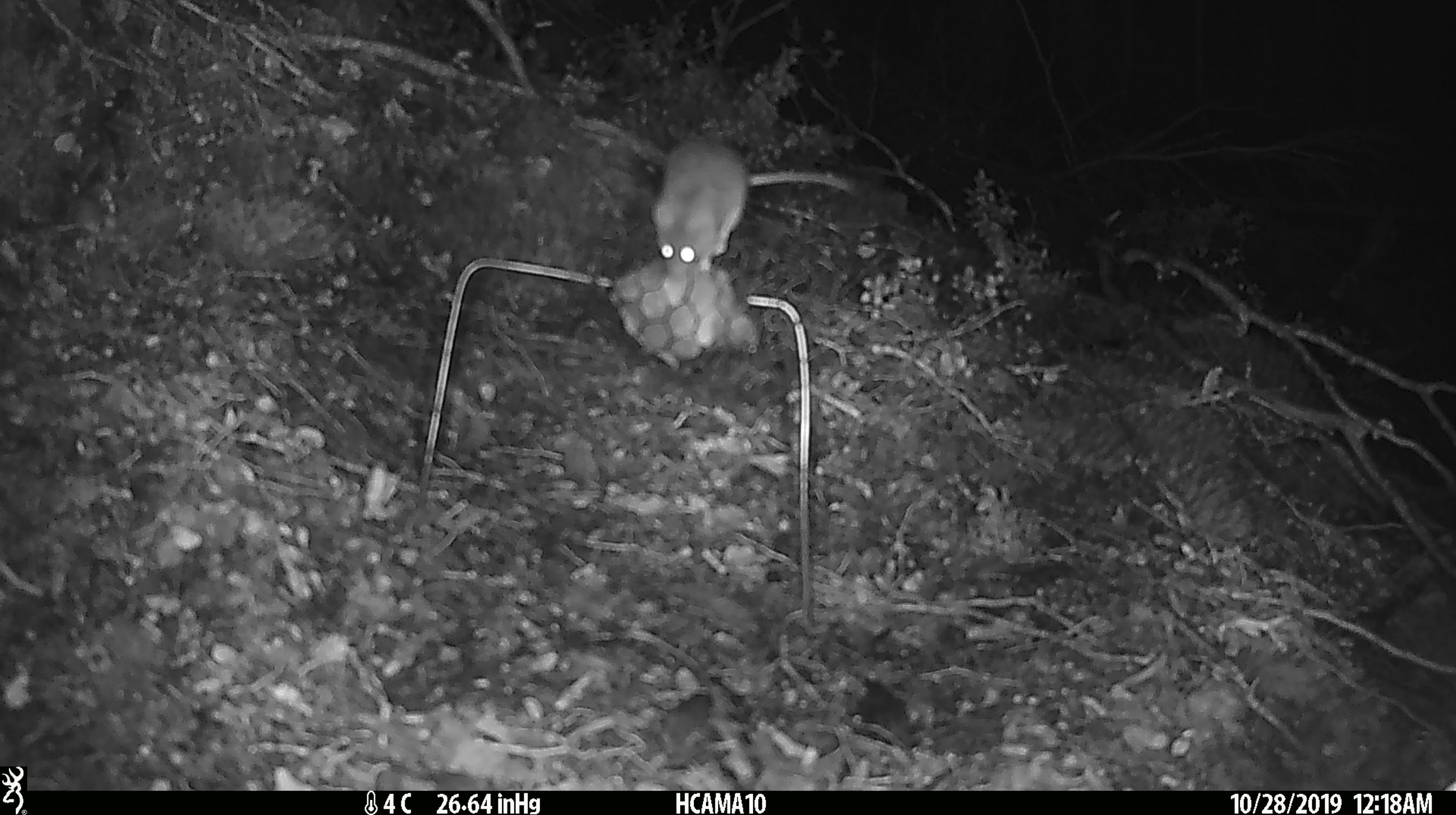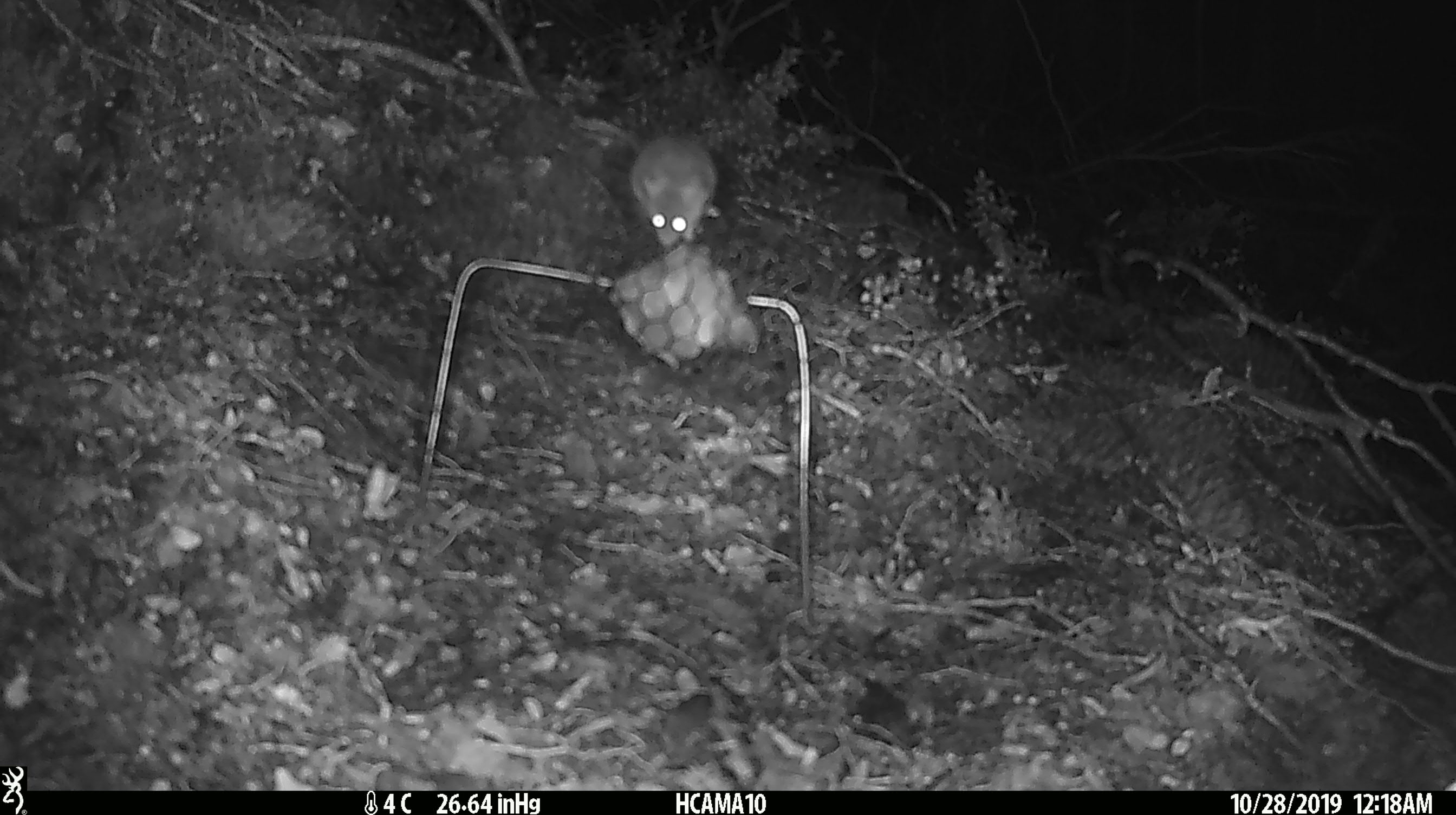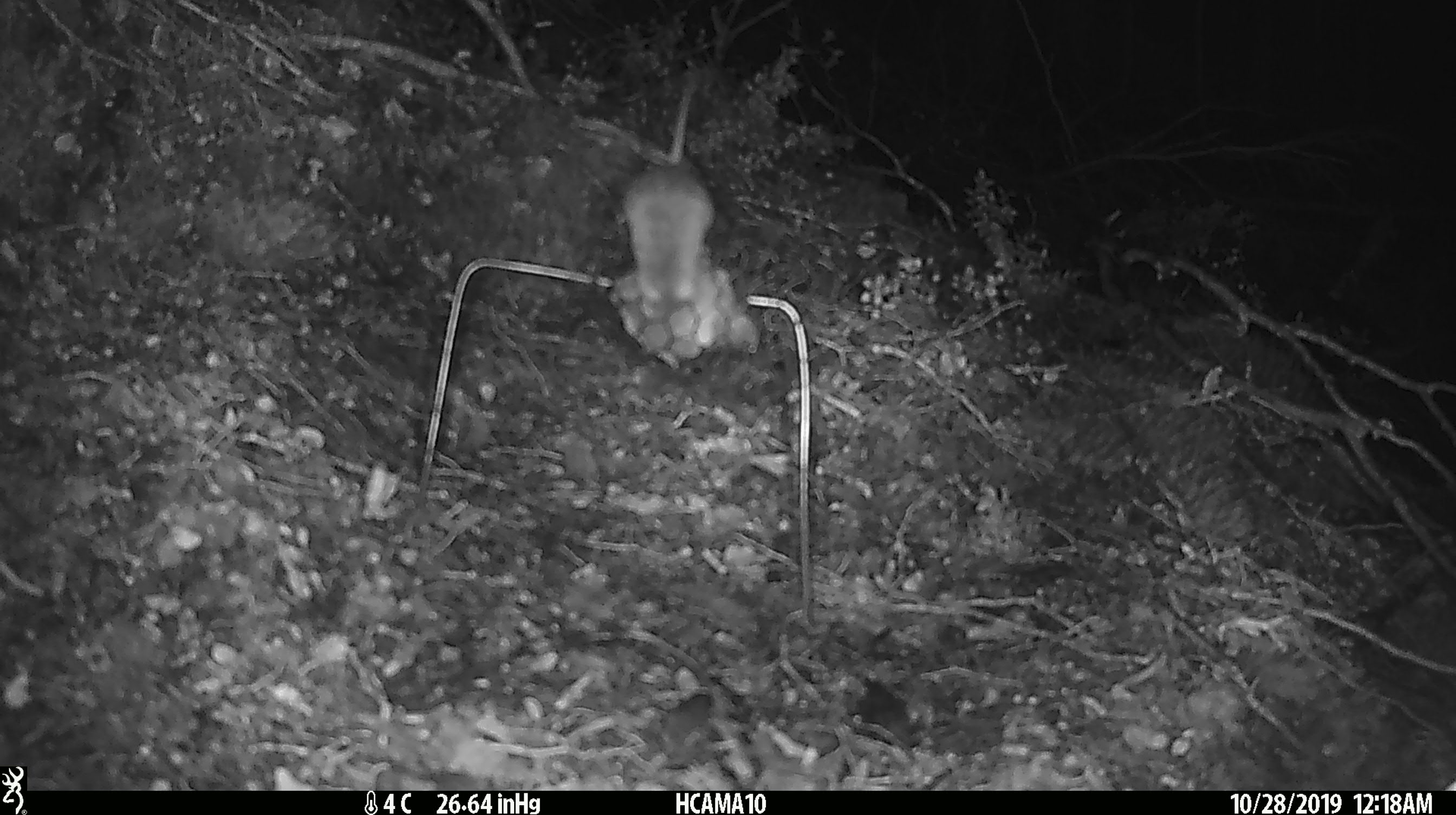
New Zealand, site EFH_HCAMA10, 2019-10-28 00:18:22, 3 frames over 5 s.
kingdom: Animalia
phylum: Chordata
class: Mammalia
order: Rodentia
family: Muridae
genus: Mus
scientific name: Mus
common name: mouse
Mouse (Mus).